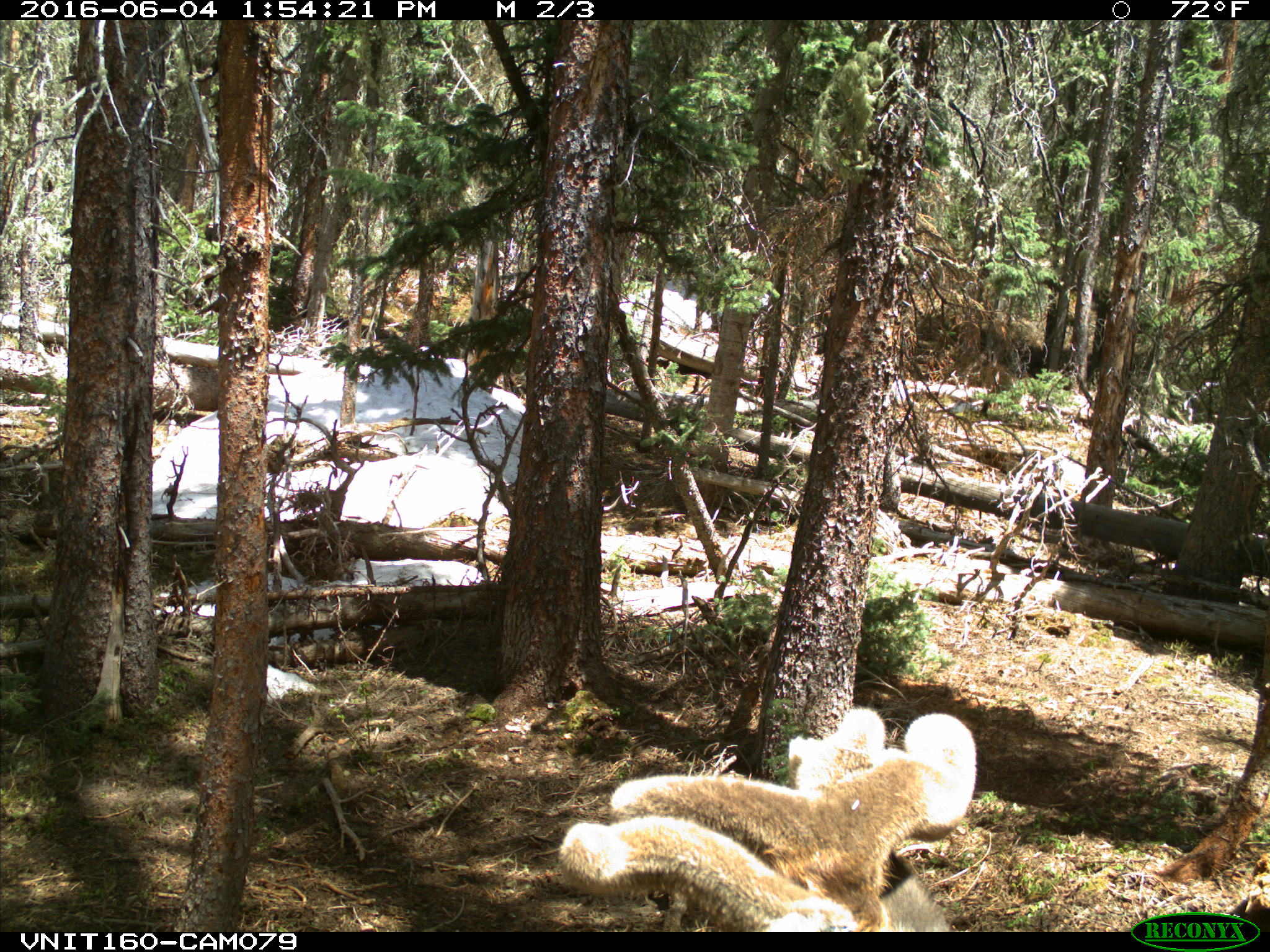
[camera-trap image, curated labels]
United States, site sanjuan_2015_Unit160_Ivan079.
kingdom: Animalia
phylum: Chordata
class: Mammalia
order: Artiodactyla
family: Cervidae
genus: Cervus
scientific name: Cervus elaphus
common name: red deer